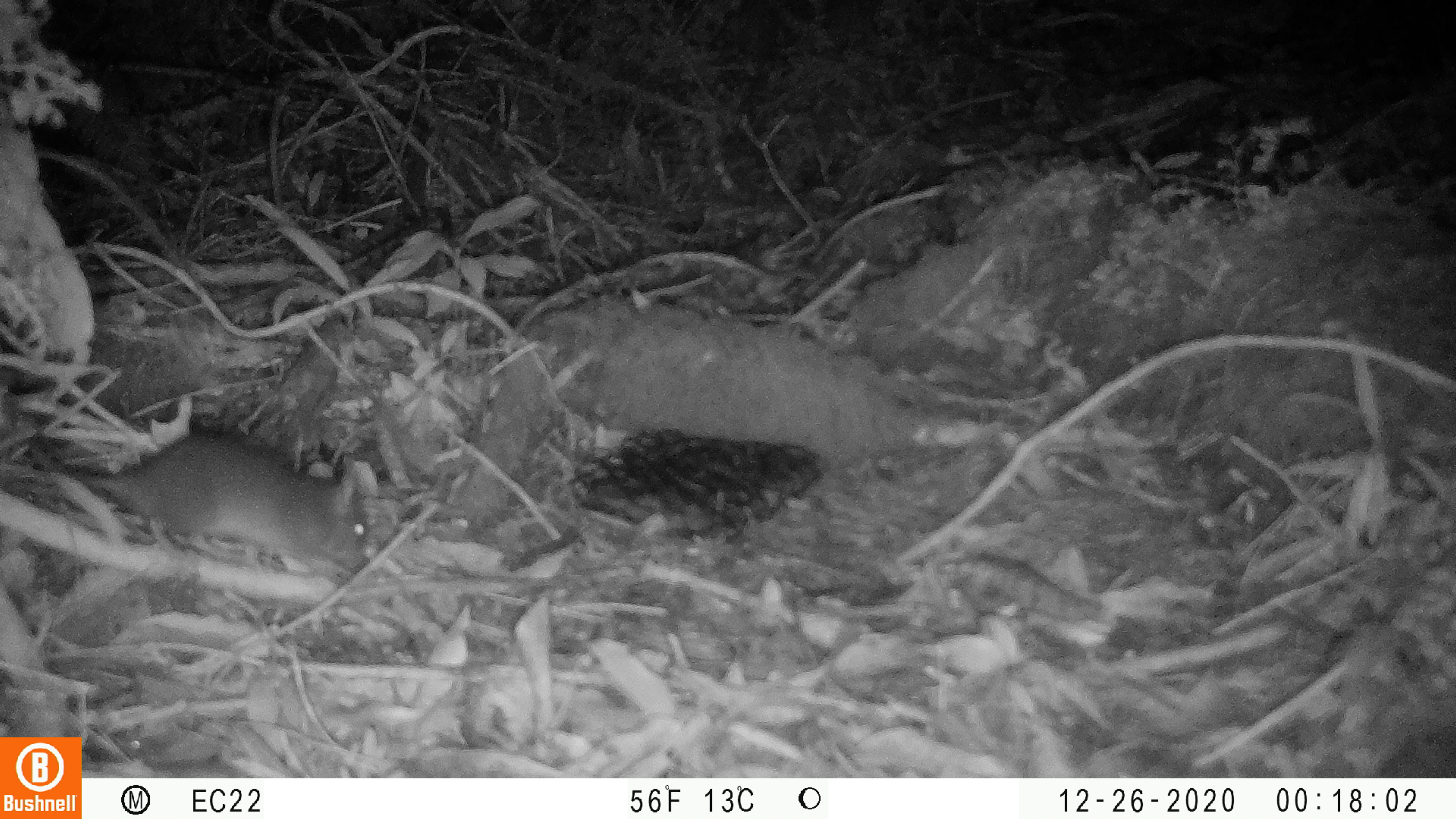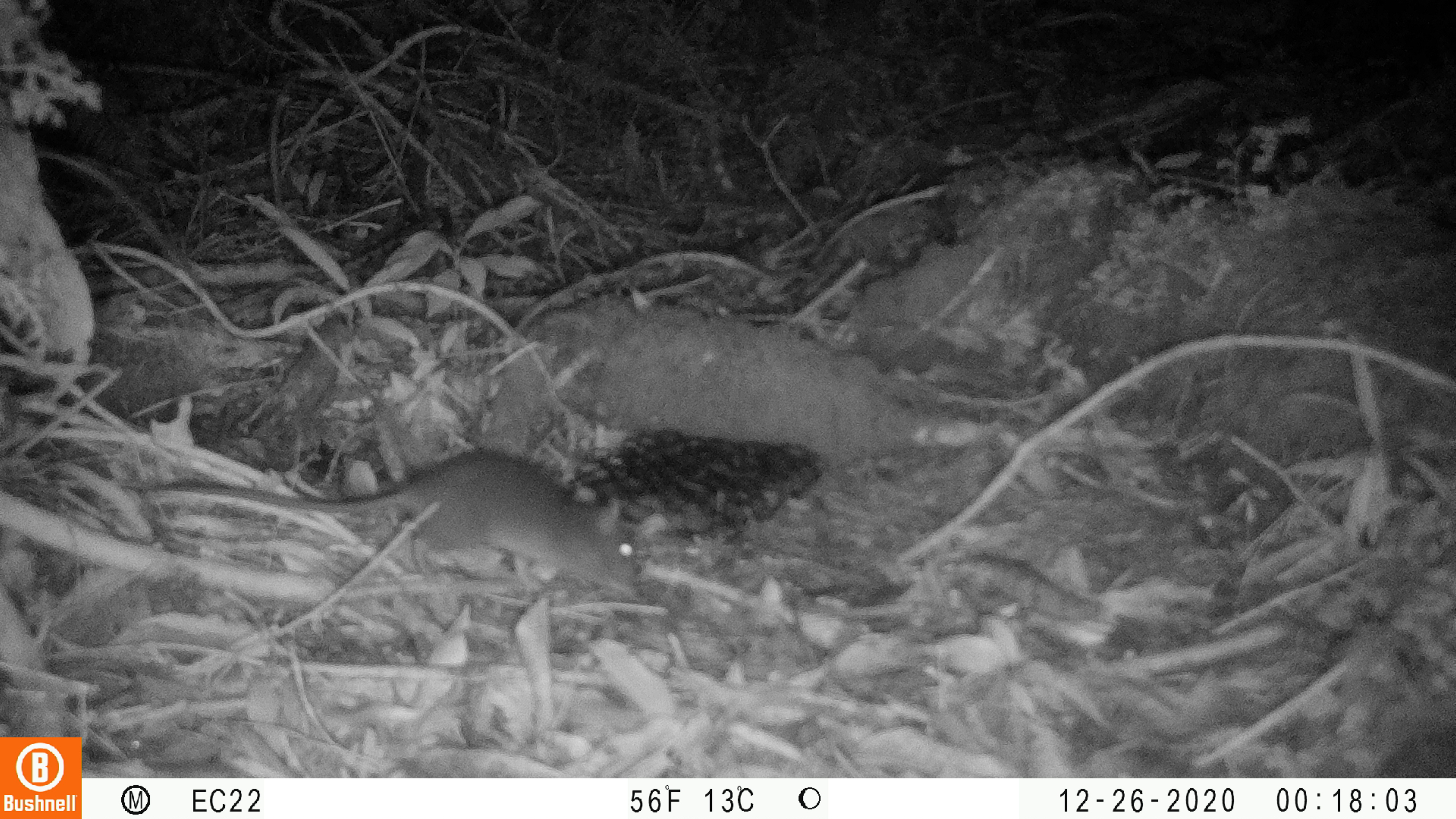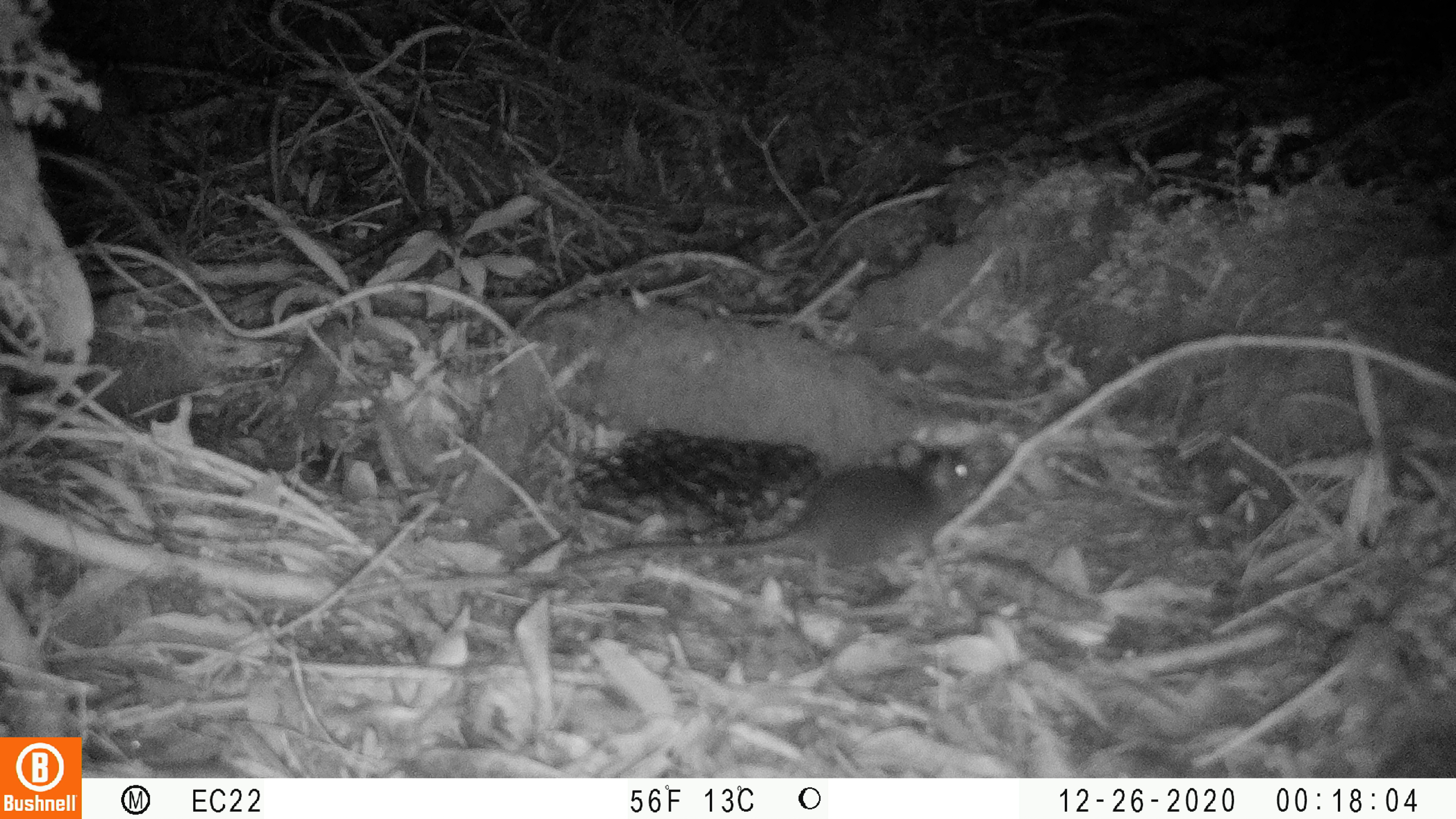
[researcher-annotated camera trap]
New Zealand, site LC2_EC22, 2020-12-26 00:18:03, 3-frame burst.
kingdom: Animalia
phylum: Chordata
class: Mammalia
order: Rodentia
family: Muridae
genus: Rattus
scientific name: Rattus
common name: rat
Rat (Rattus).